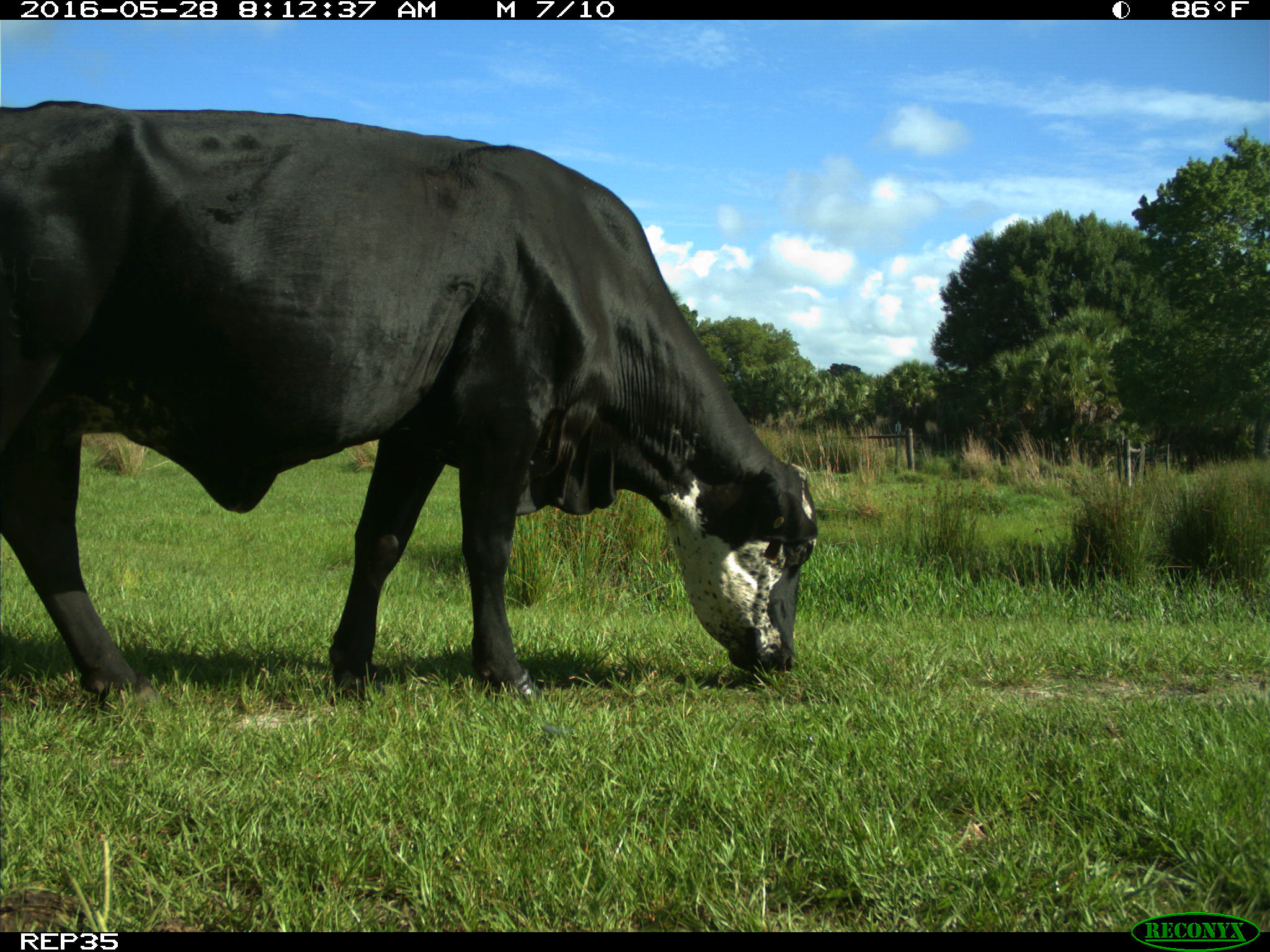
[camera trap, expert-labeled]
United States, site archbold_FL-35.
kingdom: Animalia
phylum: Chordata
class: Mammalia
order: Artiodactyla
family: Bovidae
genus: Bos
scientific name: Bos taurus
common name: domestic cow